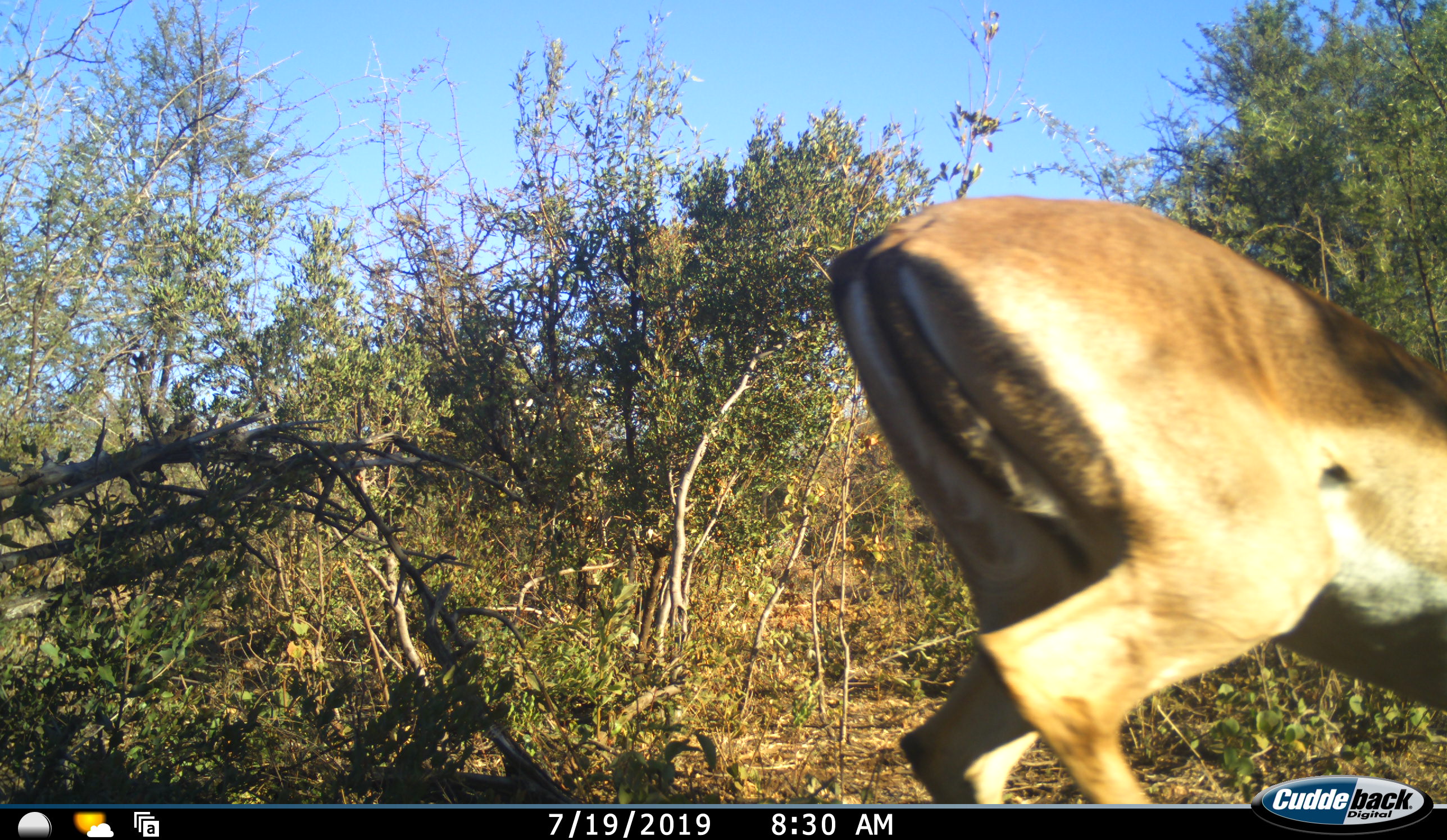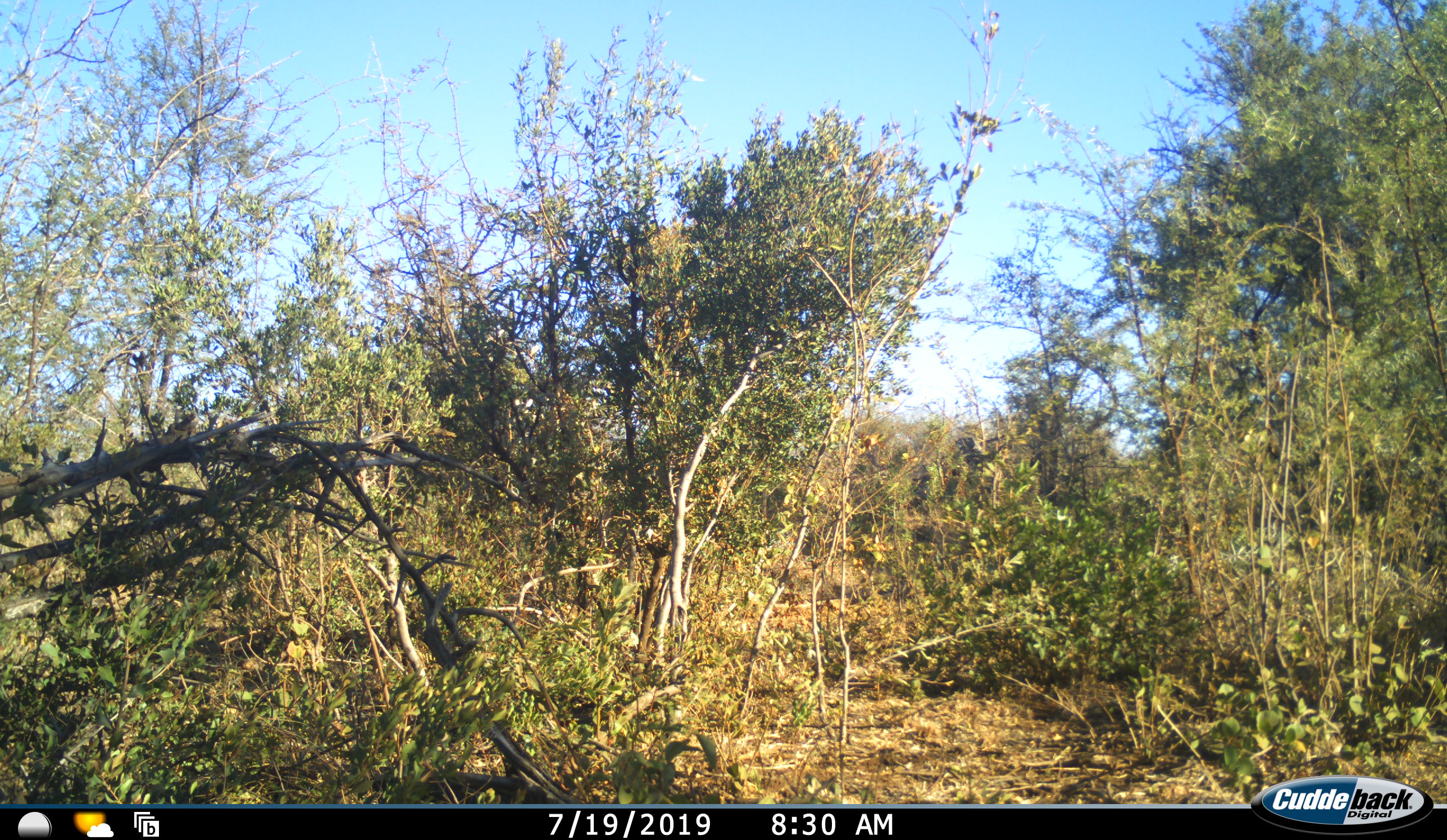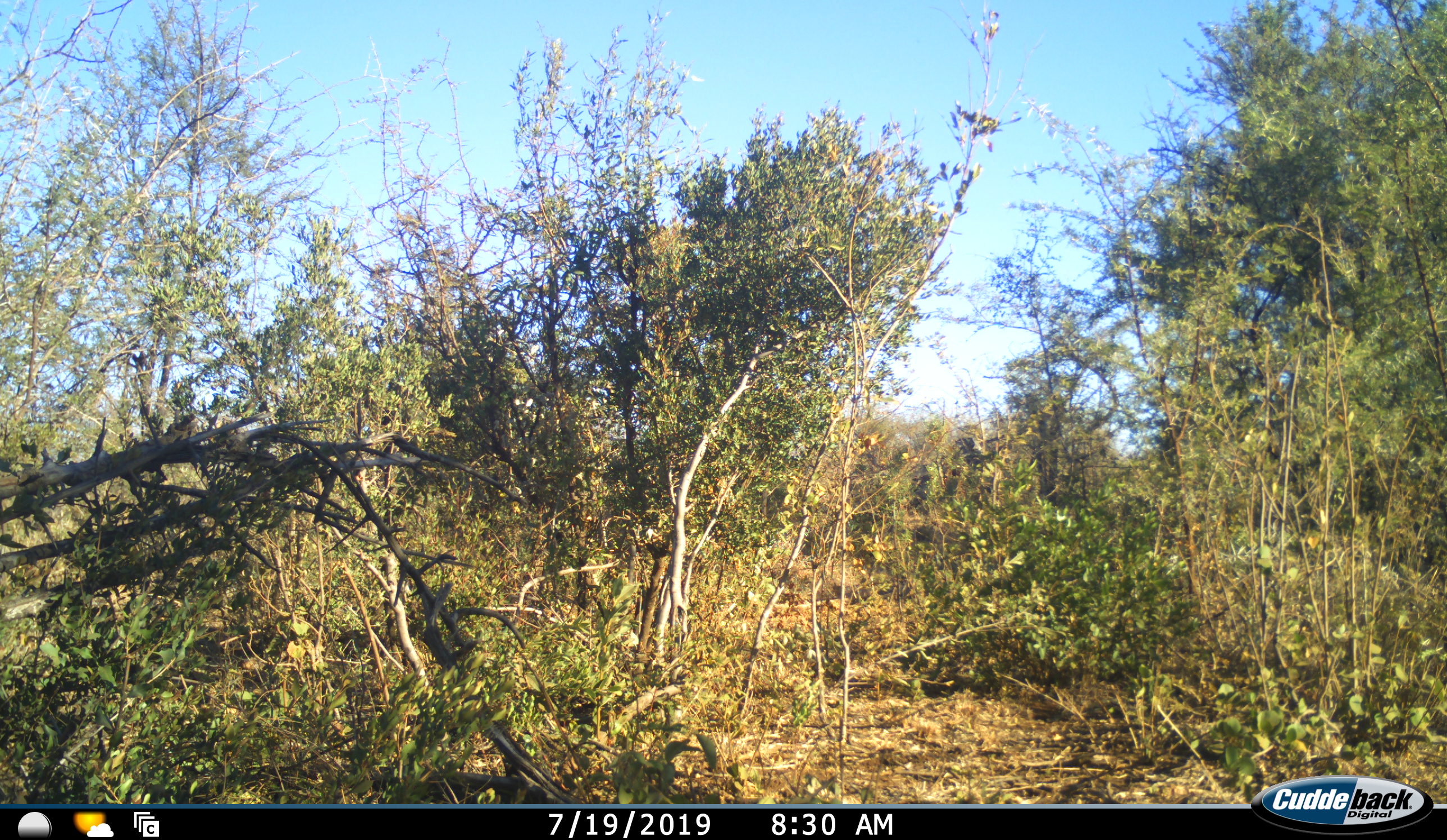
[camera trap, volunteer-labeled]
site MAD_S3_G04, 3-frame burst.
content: unidentified animal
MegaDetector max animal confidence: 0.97